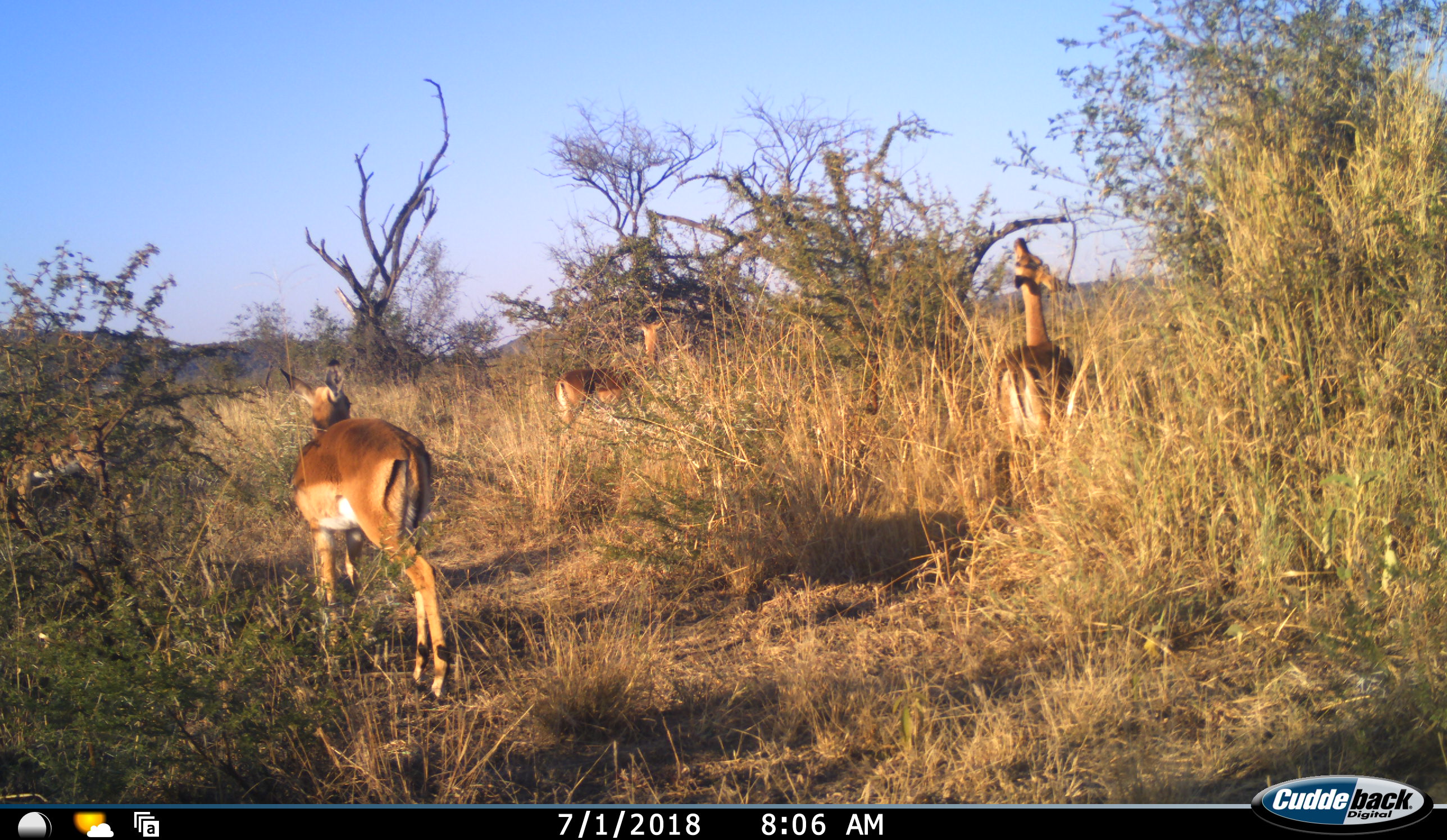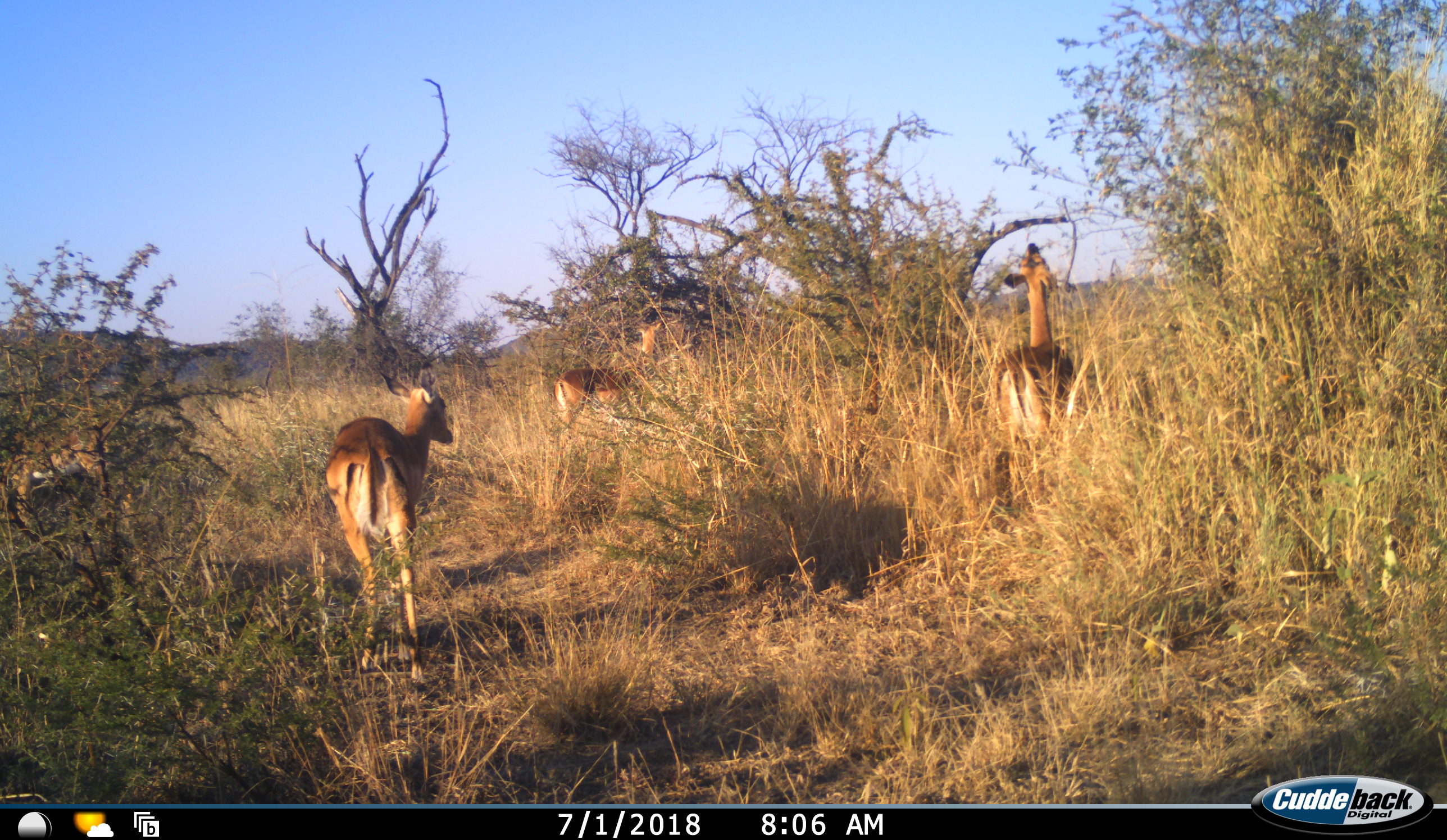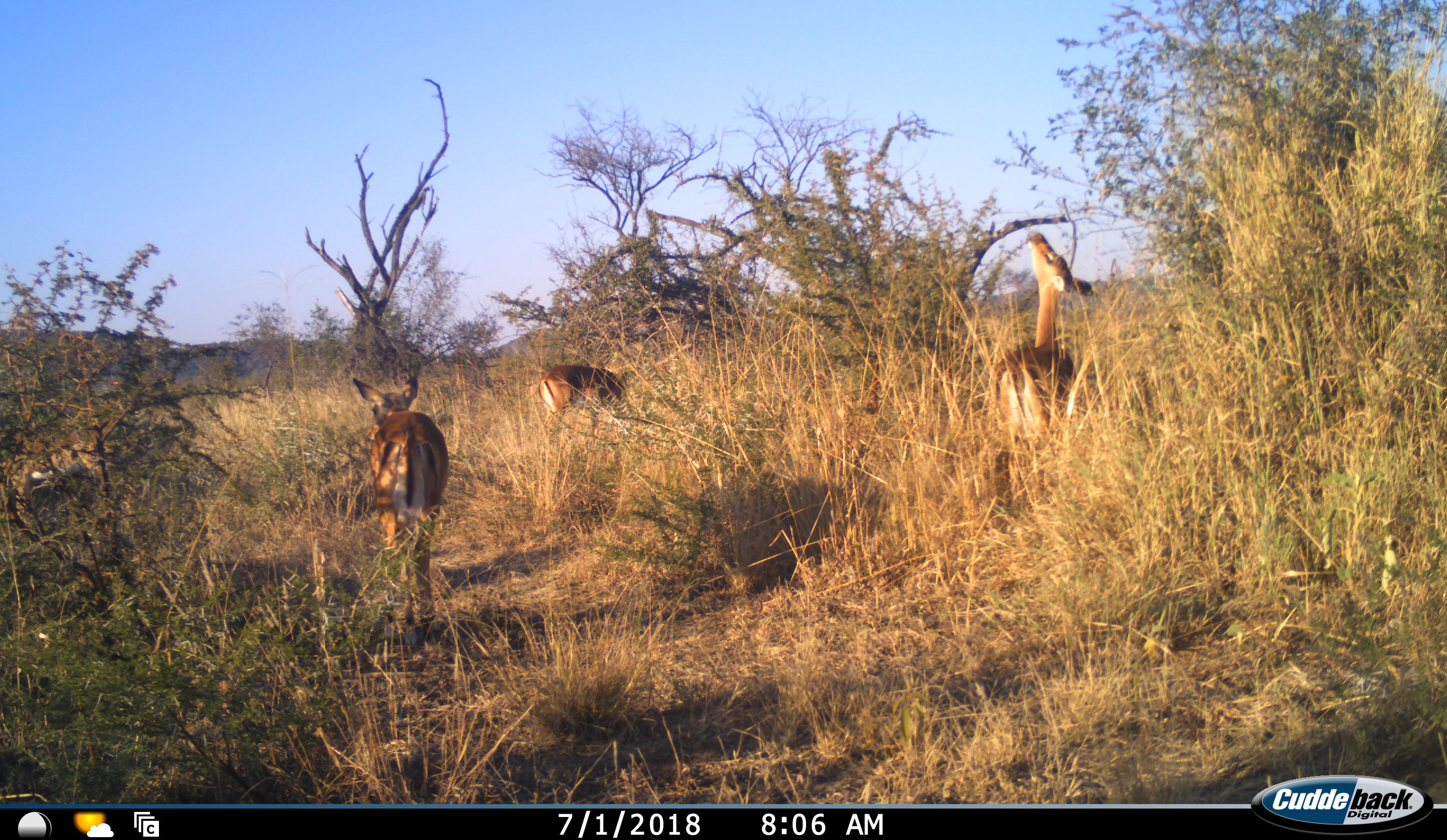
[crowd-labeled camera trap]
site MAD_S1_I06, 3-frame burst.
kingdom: Animalia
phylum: Chordata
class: Mammalia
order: Artiodactyla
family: Bovidae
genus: Aepyceros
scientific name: Aepyceros melampus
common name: impala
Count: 3.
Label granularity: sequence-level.